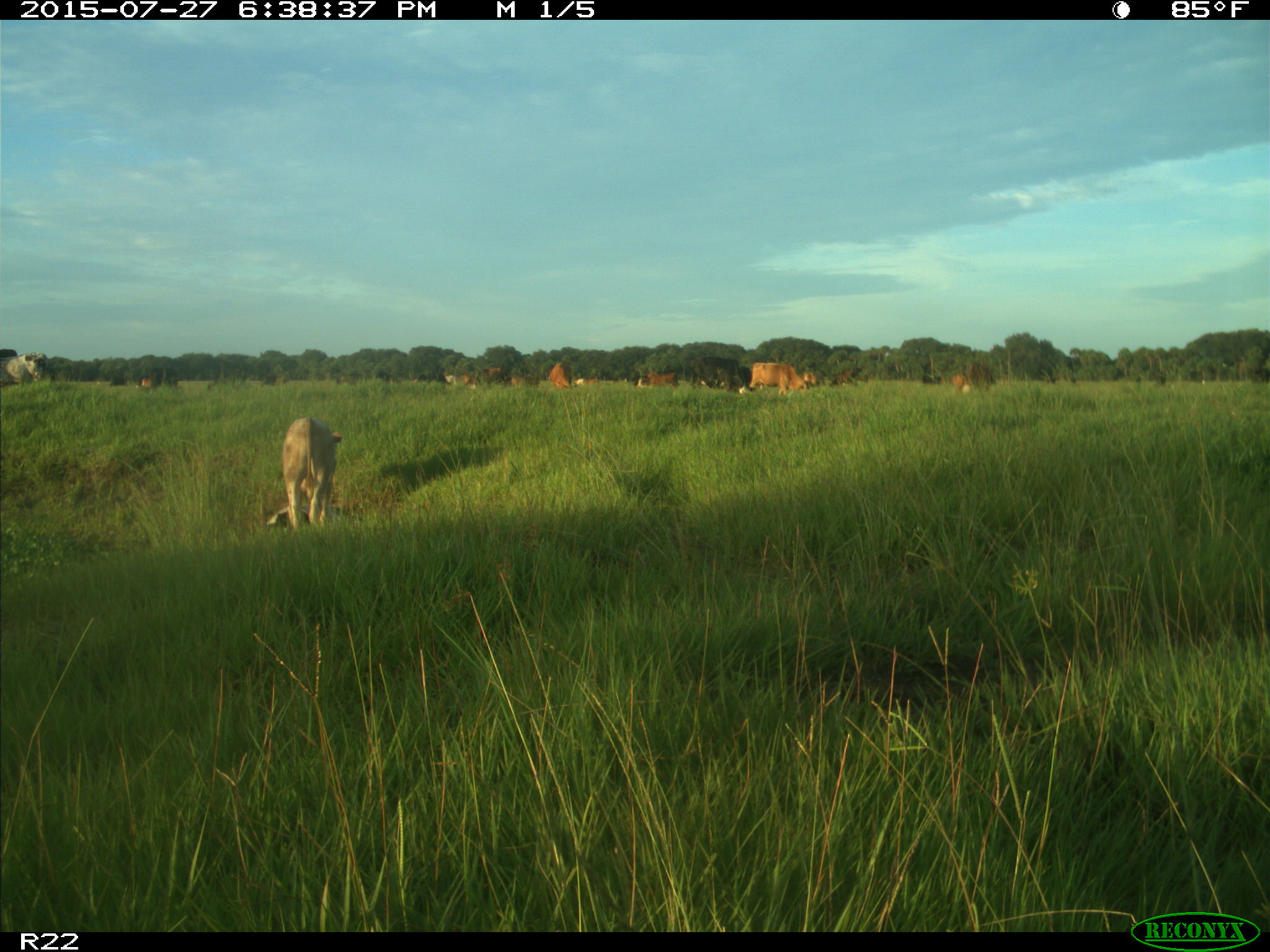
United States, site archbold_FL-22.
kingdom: Animalia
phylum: Chordata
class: Mammalia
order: Artiodactyla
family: Bovidae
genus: Bos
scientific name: Bos taurus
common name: domestic cow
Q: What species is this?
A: Bos taurus (domestic cow).